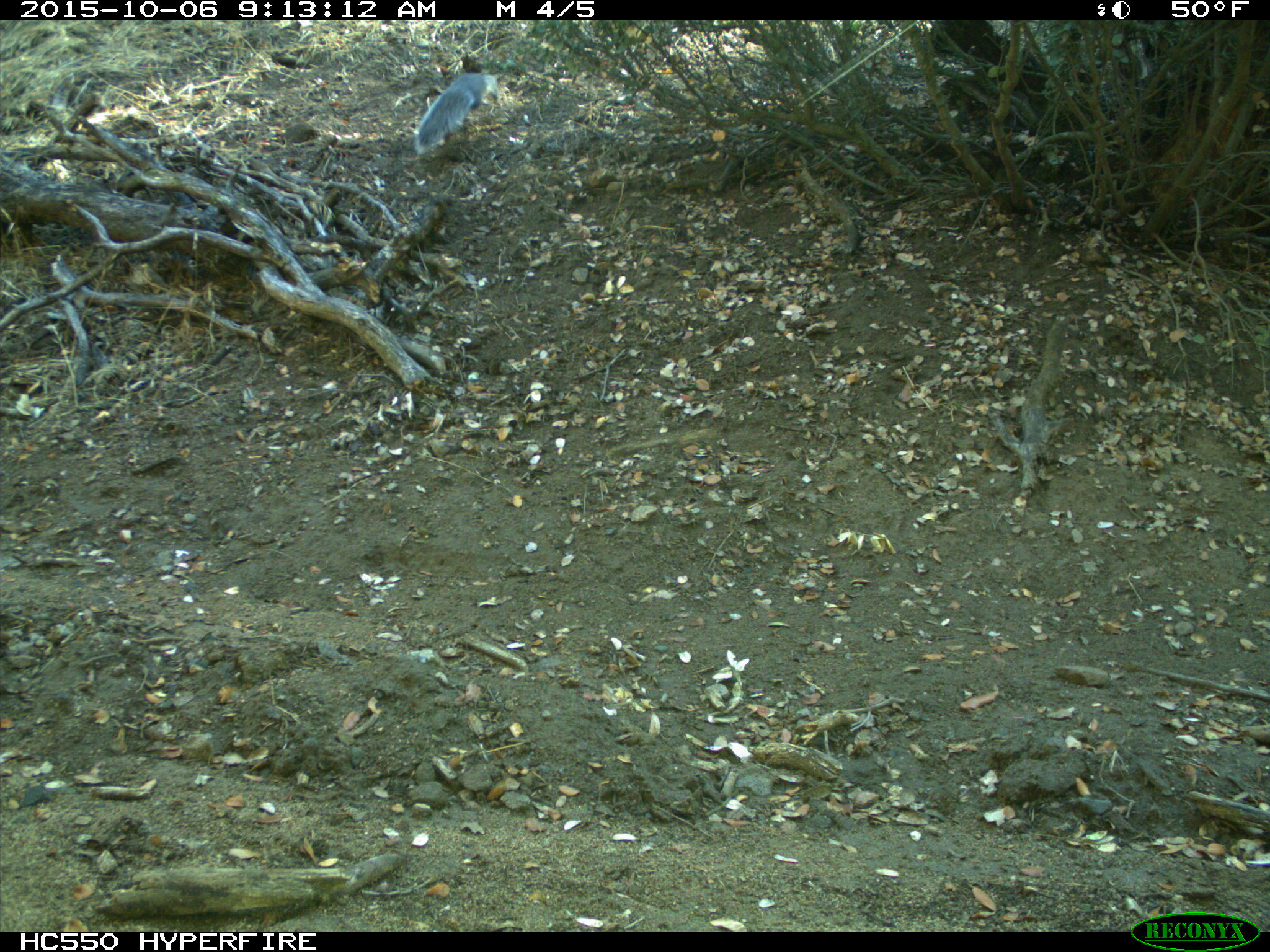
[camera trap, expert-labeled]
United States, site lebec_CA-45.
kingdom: Animalia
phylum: Chordata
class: Mammalia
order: Rodentia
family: Sciuridae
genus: Sciurus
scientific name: Sciurus carolinensis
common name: eastern gray squirrel